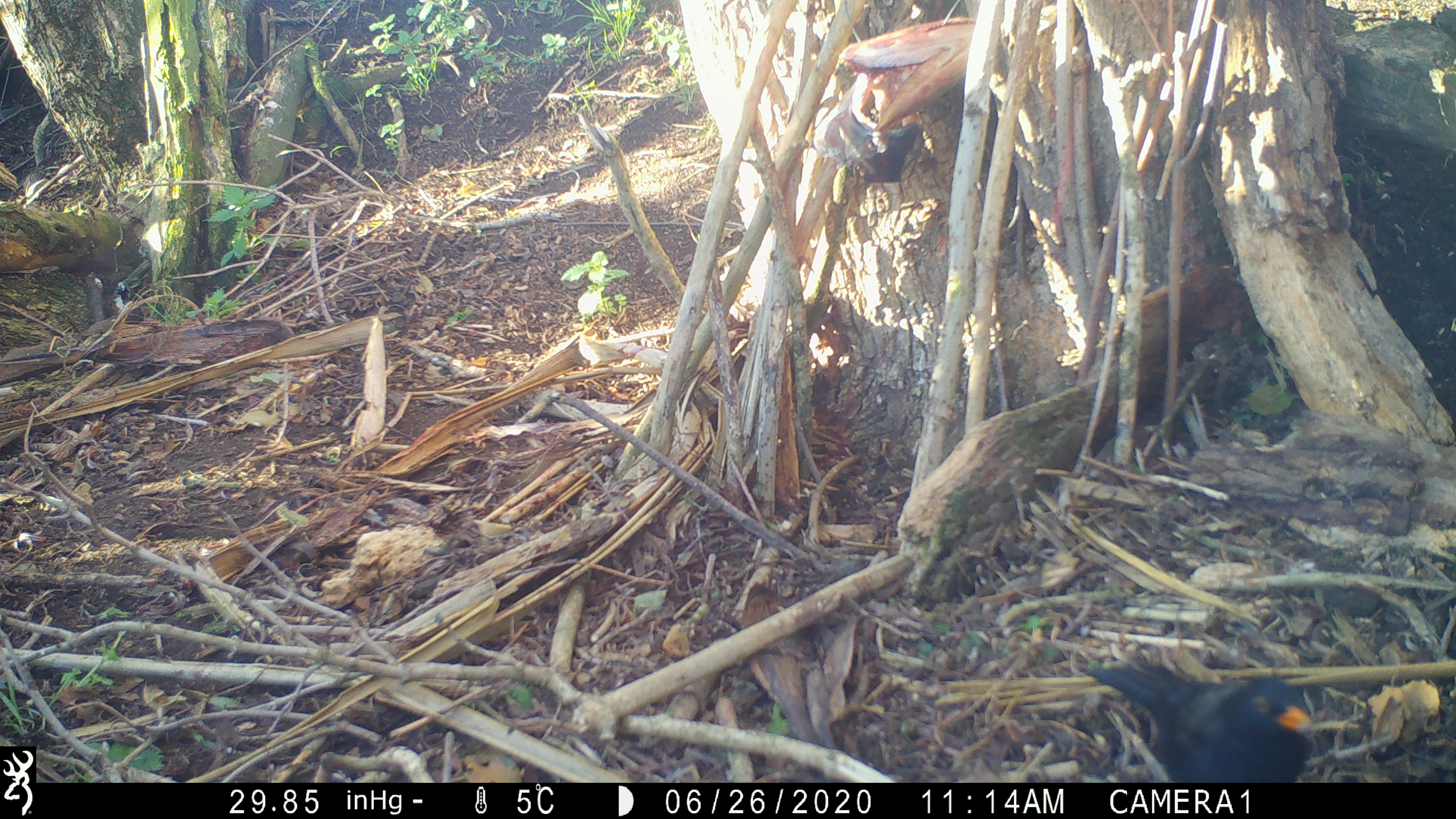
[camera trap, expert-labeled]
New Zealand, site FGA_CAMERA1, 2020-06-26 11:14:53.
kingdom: Animalia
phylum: Chordata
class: Aves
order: Passeriformes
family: Turdidae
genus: Turdus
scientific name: Turdus merula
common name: eurasian blackbird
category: blackbird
Blackbird (eurasian blackbird) (Turdus merula).